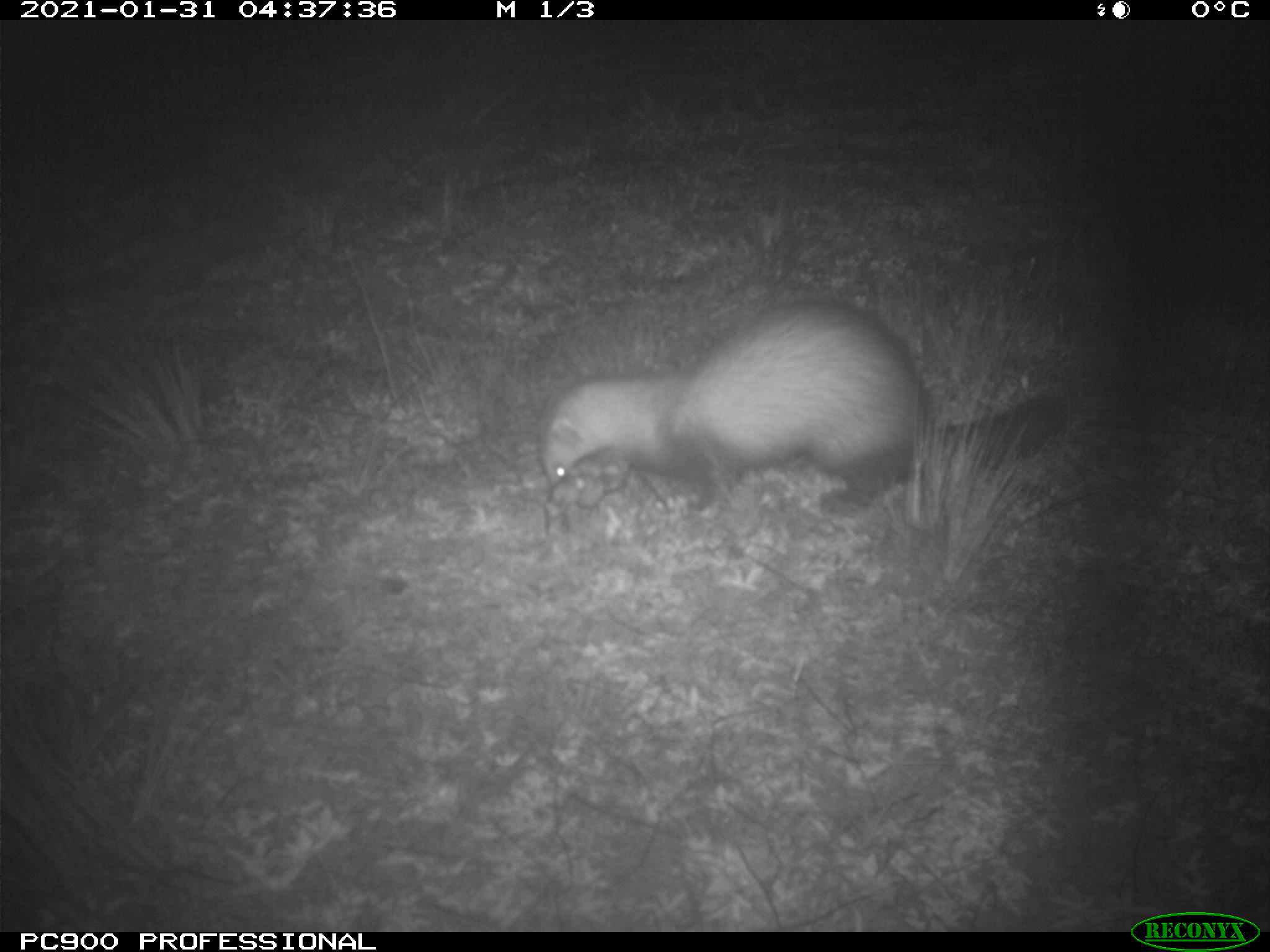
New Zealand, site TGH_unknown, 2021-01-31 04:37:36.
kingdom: Animalia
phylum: Chordata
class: Mammalia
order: Carnivora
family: Mustelidae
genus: Mustela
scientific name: Mustela furo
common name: ferret